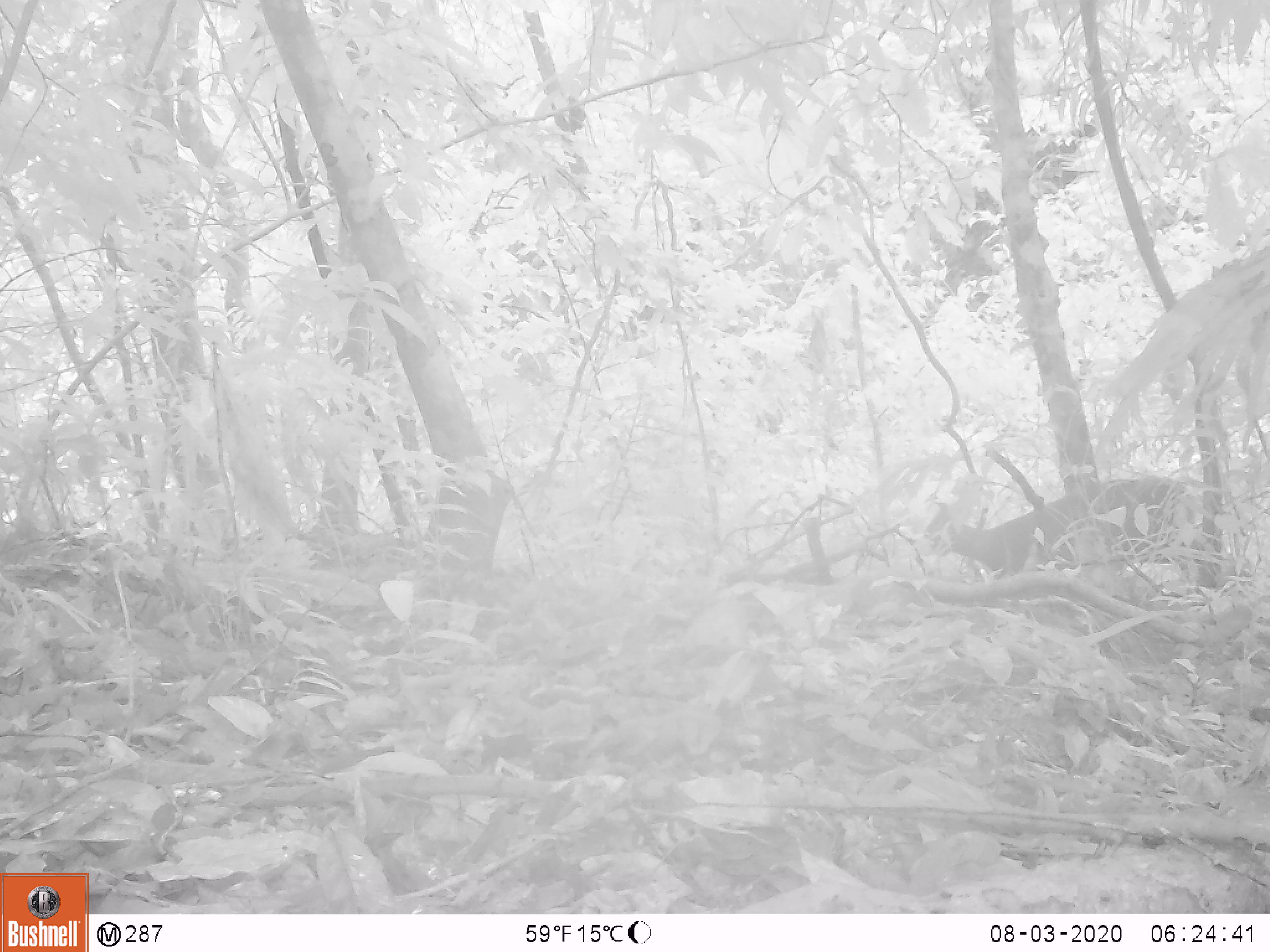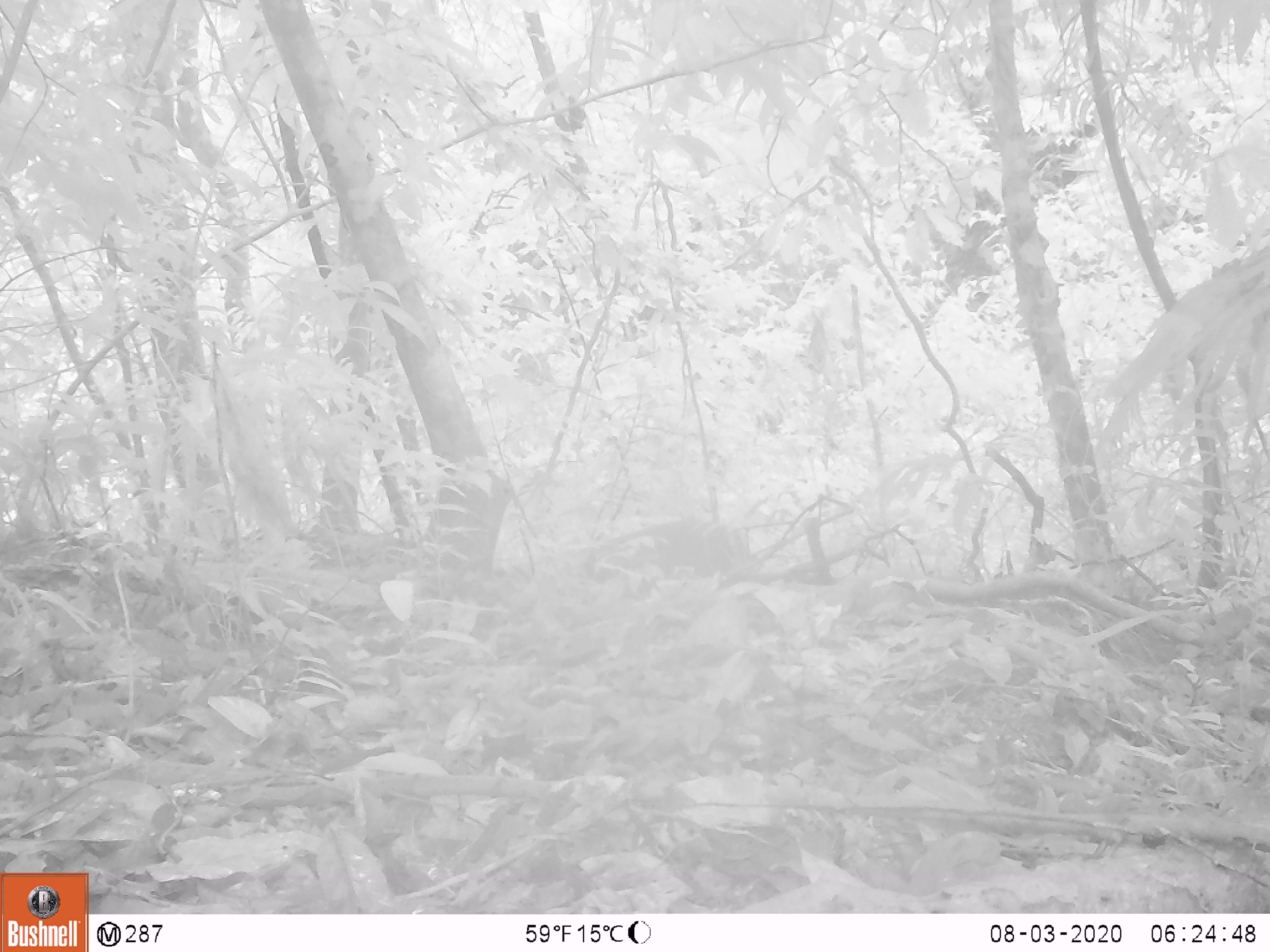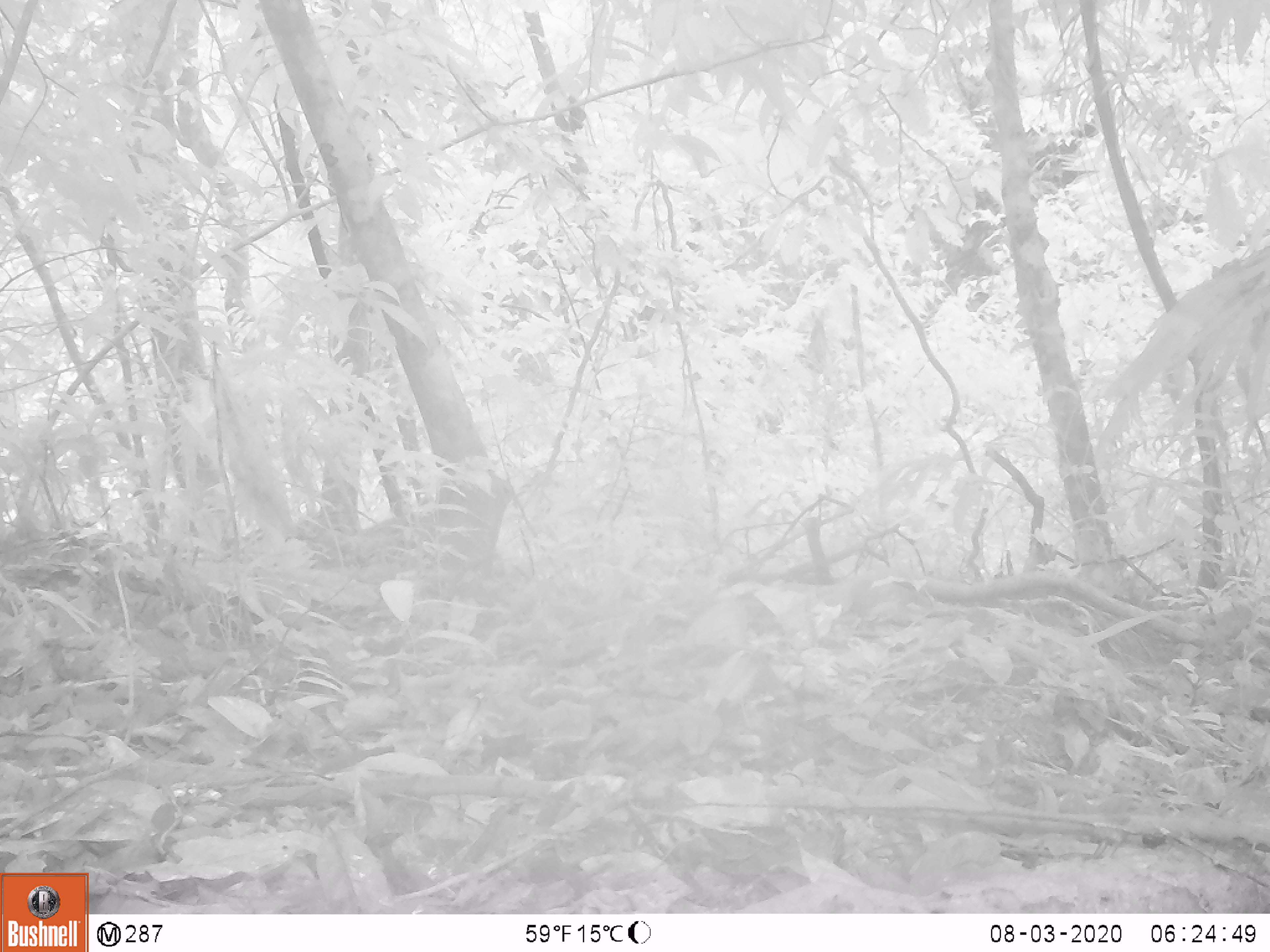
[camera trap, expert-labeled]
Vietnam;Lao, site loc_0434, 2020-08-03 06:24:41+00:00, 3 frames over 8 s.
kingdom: Animalia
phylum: Chordata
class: Mammalia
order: Artiodactyla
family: Cervidae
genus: Muntiacus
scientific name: Muntiacus rooseveltorum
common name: roosevelt's muntjac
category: roosevelts muntjac group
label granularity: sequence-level